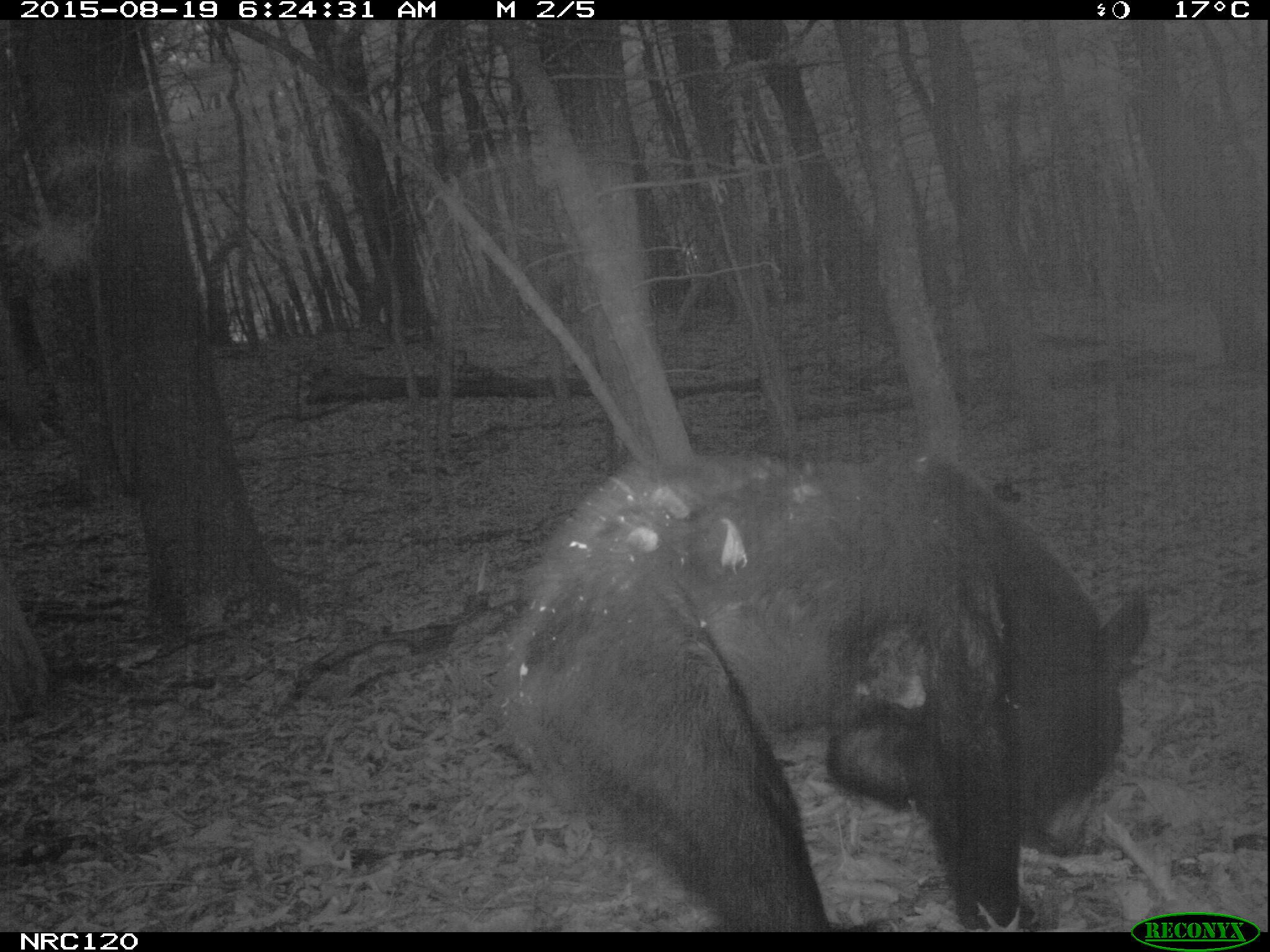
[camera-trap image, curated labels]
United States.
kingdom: Animalia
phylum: Chordata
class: Mammalia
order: Carnivora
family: Ursidae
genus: Ursus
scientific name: Ursus americanus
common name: american black bear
American Black Bear (Ursus americanus).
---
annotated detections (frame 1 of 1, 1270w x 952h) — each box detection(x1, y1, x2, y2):
American Black Bear: detection(504, 416, 1152, 918)